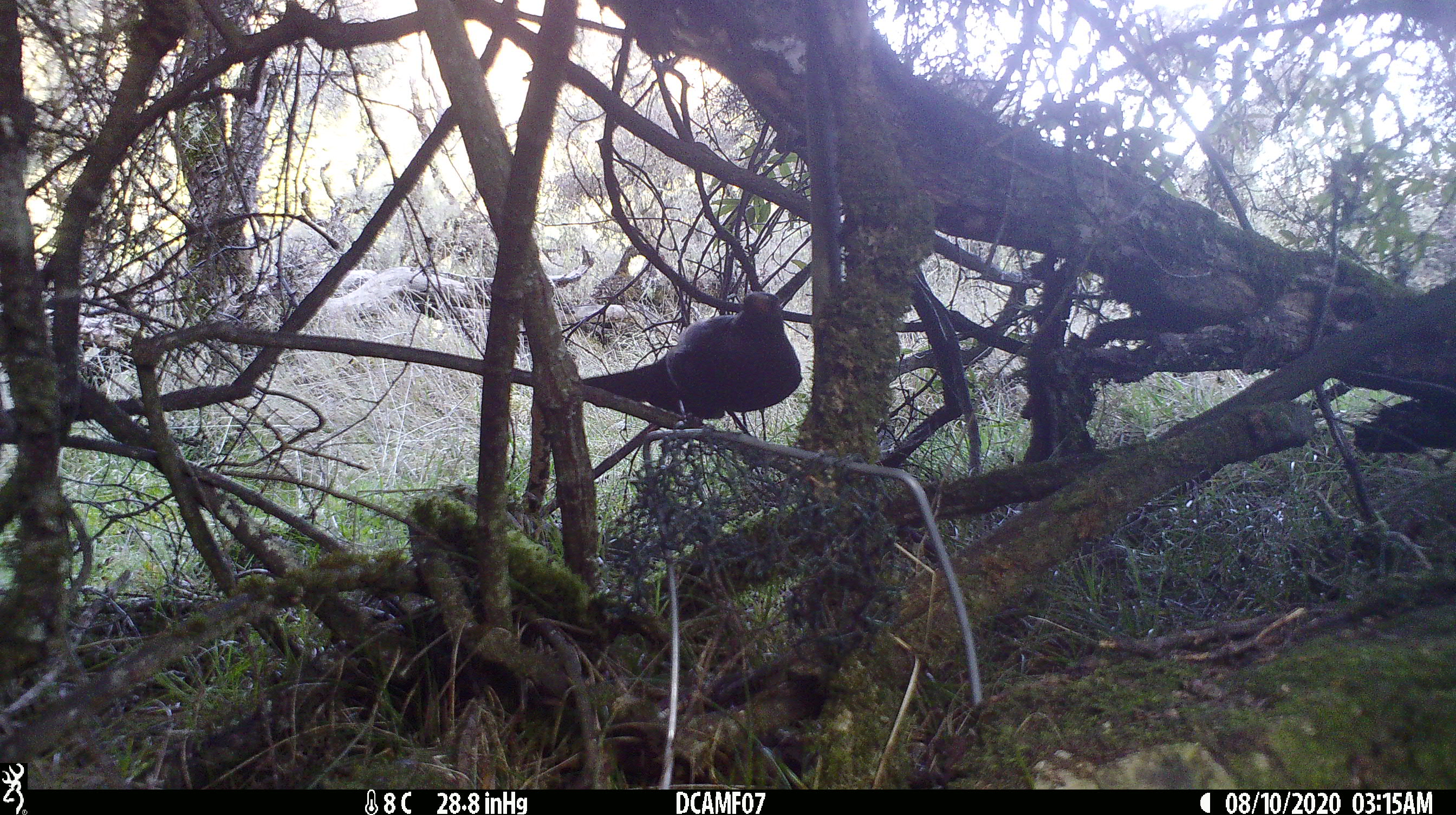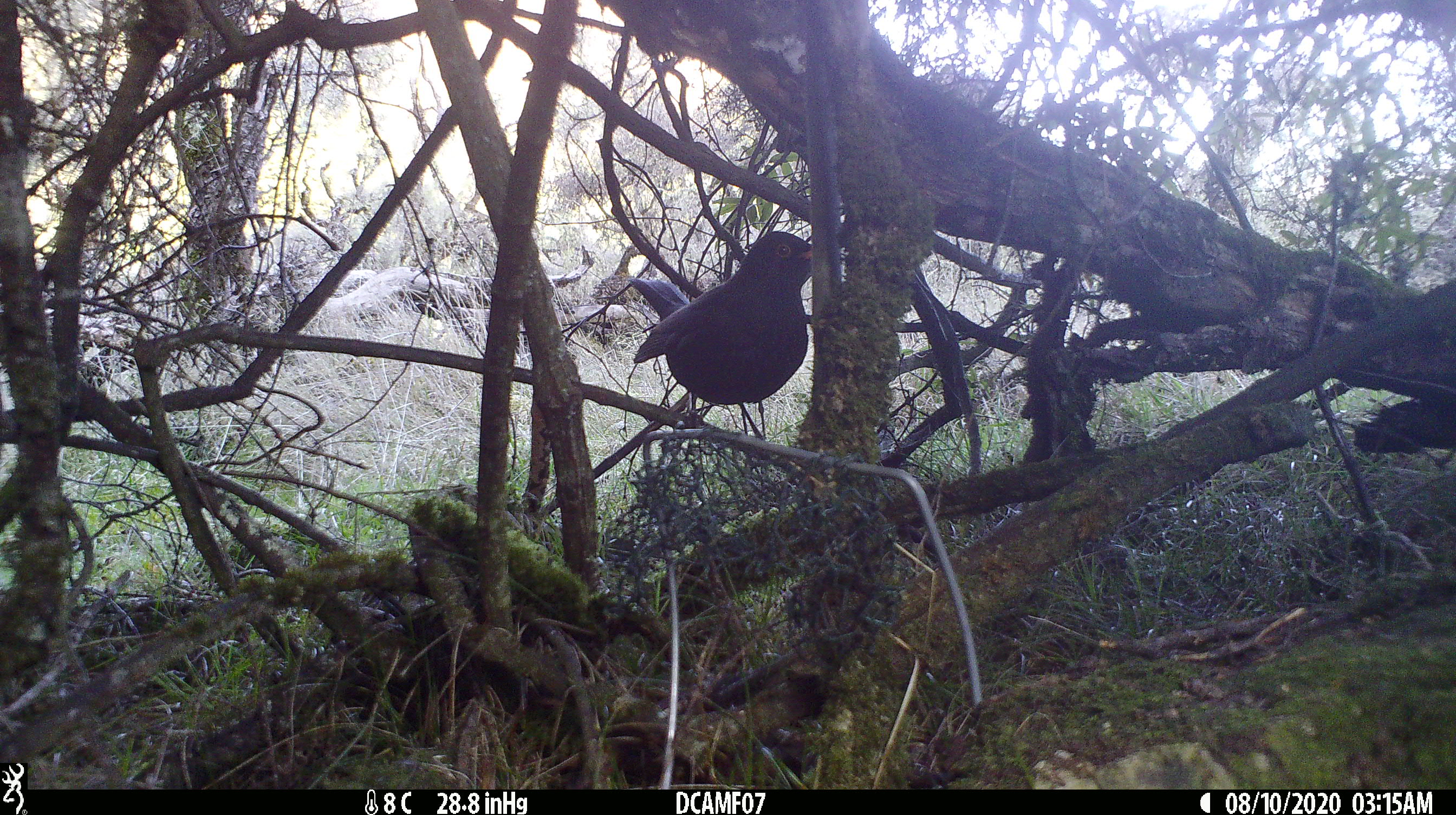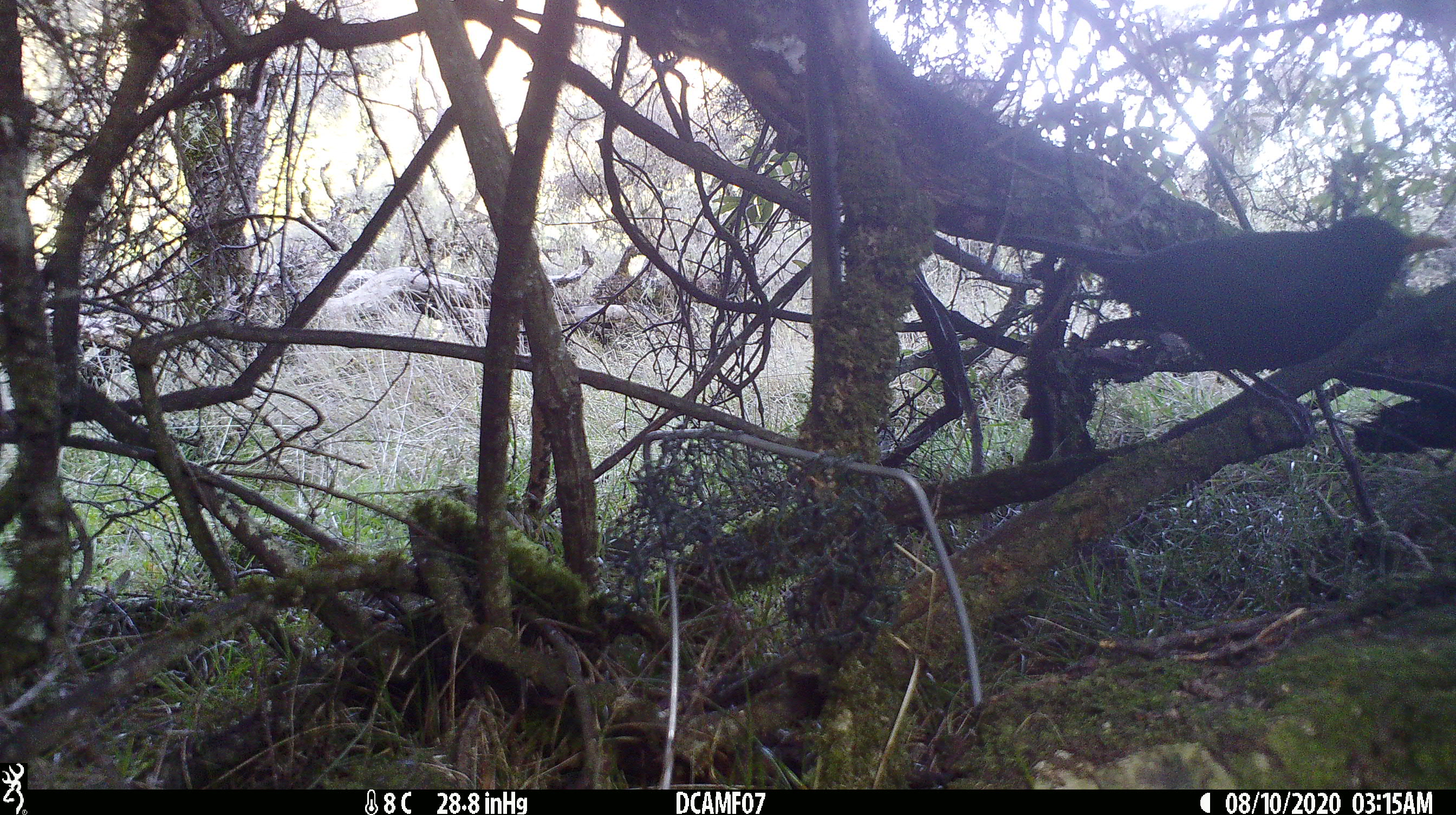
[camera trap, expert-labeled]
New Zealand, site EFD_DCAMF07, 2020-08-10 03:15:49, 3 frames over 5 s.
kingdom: Animalia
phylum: Chordata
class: Aves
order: Passeriformes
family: Turdidae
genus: Turdus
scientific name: Turdus merula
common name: eurasian blackbird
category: blackbird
Blackbird (eurasian blackbird) (Turdus merula).